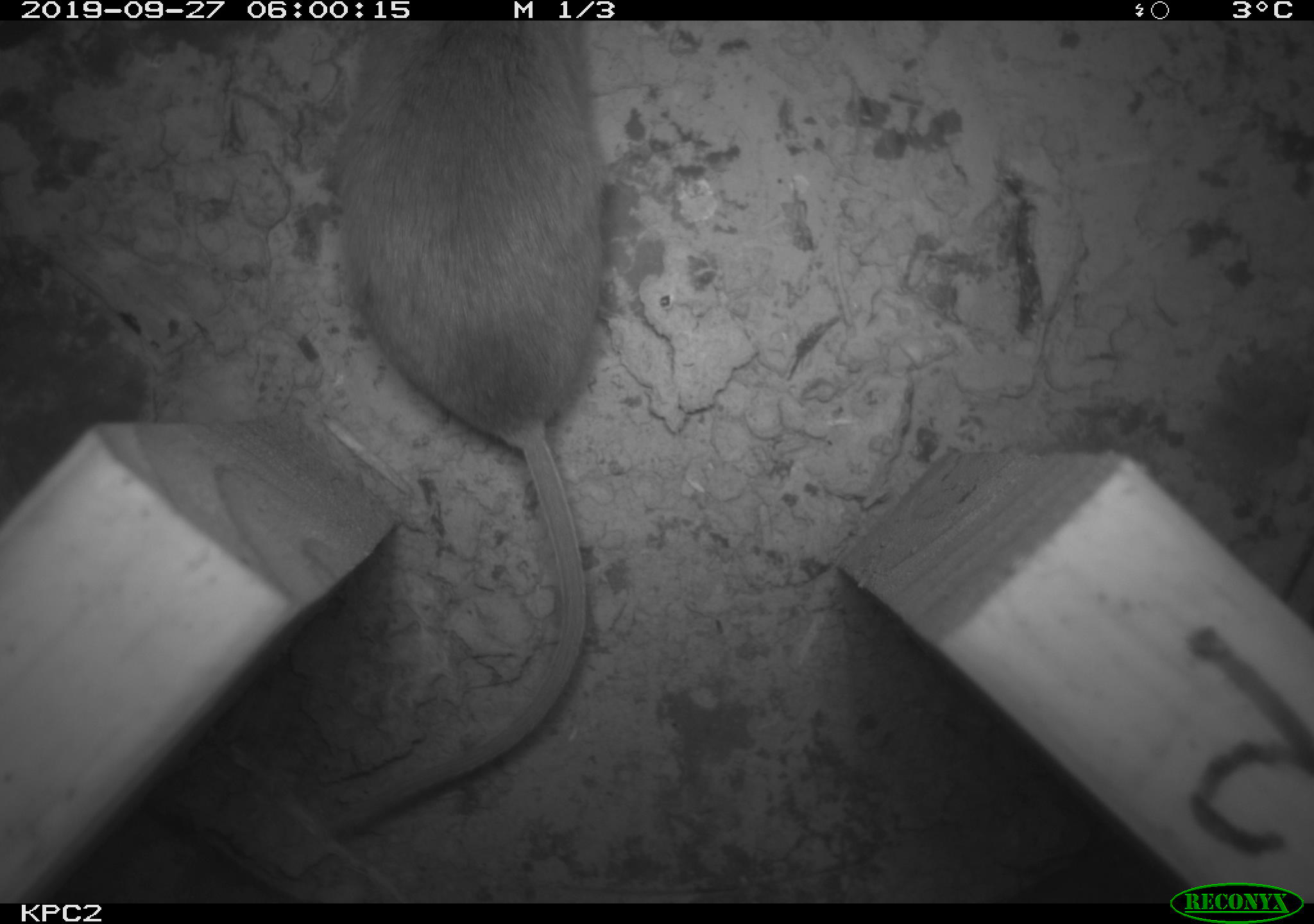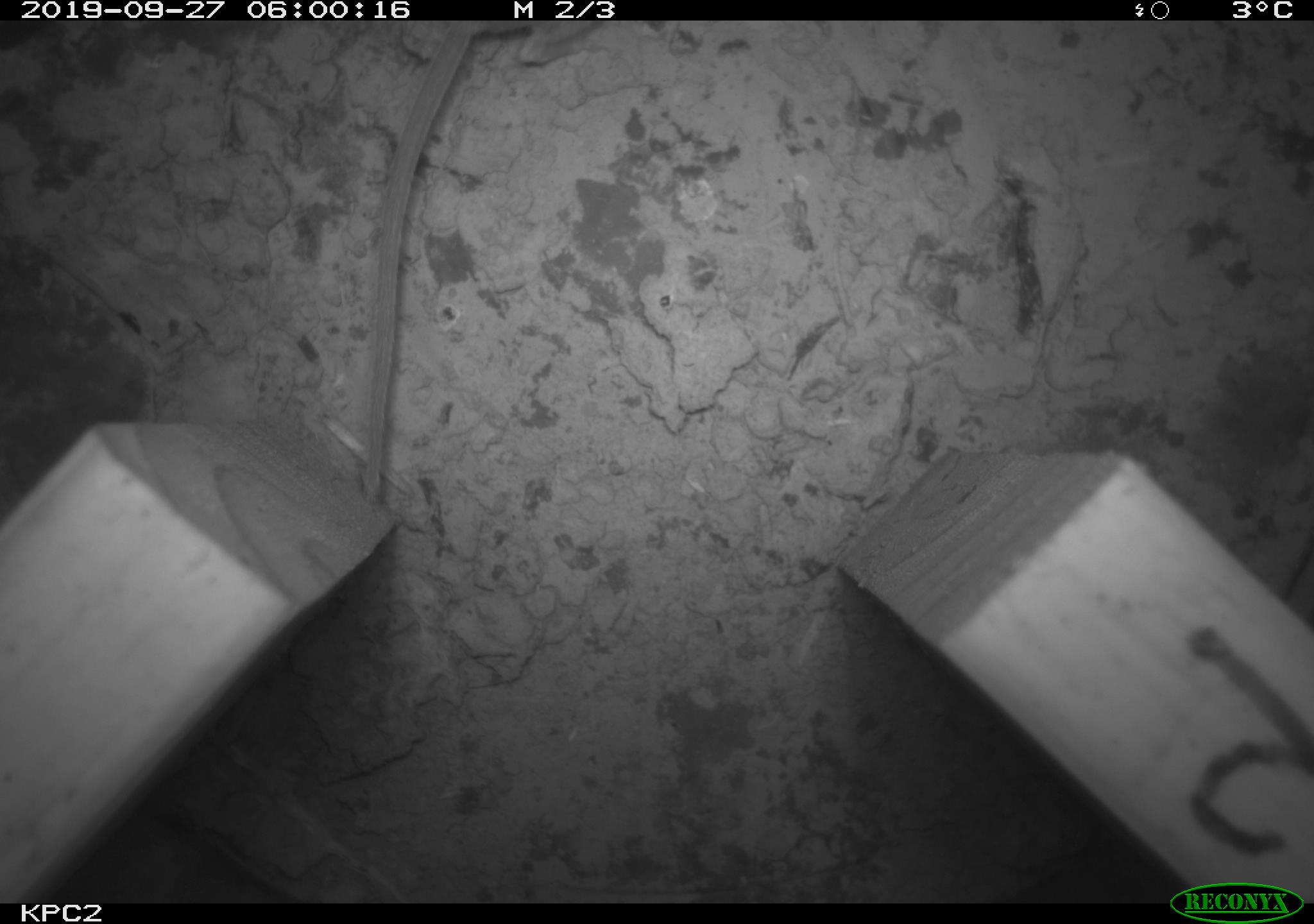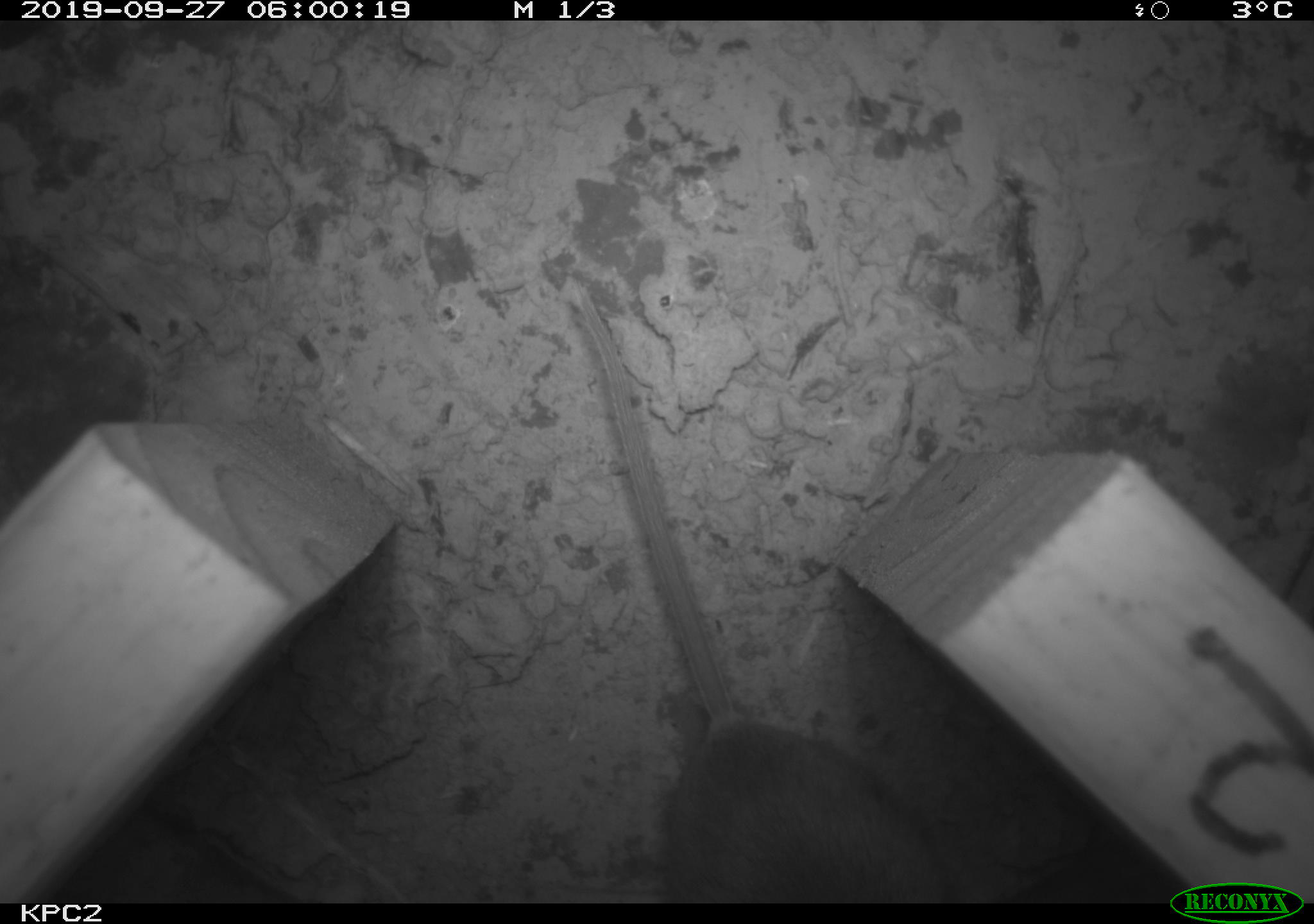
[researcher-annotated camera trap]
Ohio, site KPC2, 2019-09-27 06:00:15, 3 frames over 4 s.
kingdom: Animalia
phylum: Chordata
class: Mammalia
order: Rodentia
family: Cricetidae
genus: Peromyscus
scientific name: Peromyscus leucopus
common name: white-footed mouse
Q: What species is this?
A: White-footed mouse (Peromyscus leucopus).